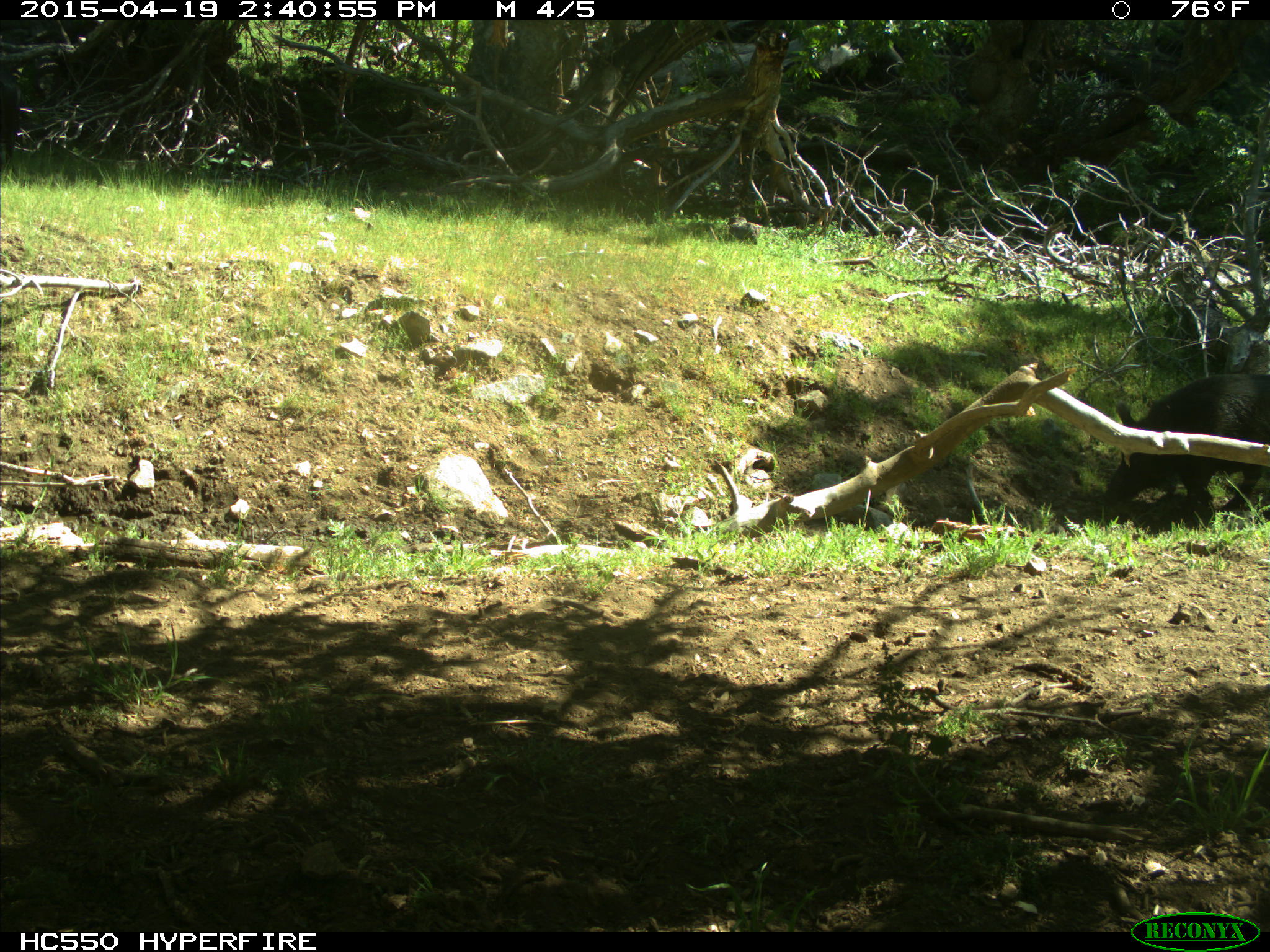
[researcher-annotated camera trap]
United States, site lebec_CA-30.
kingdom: Animalia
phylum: Chordata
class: Mammalia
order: Artiodactyla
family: Suidae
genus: Sus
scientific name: Sus scrofa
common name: wild boar